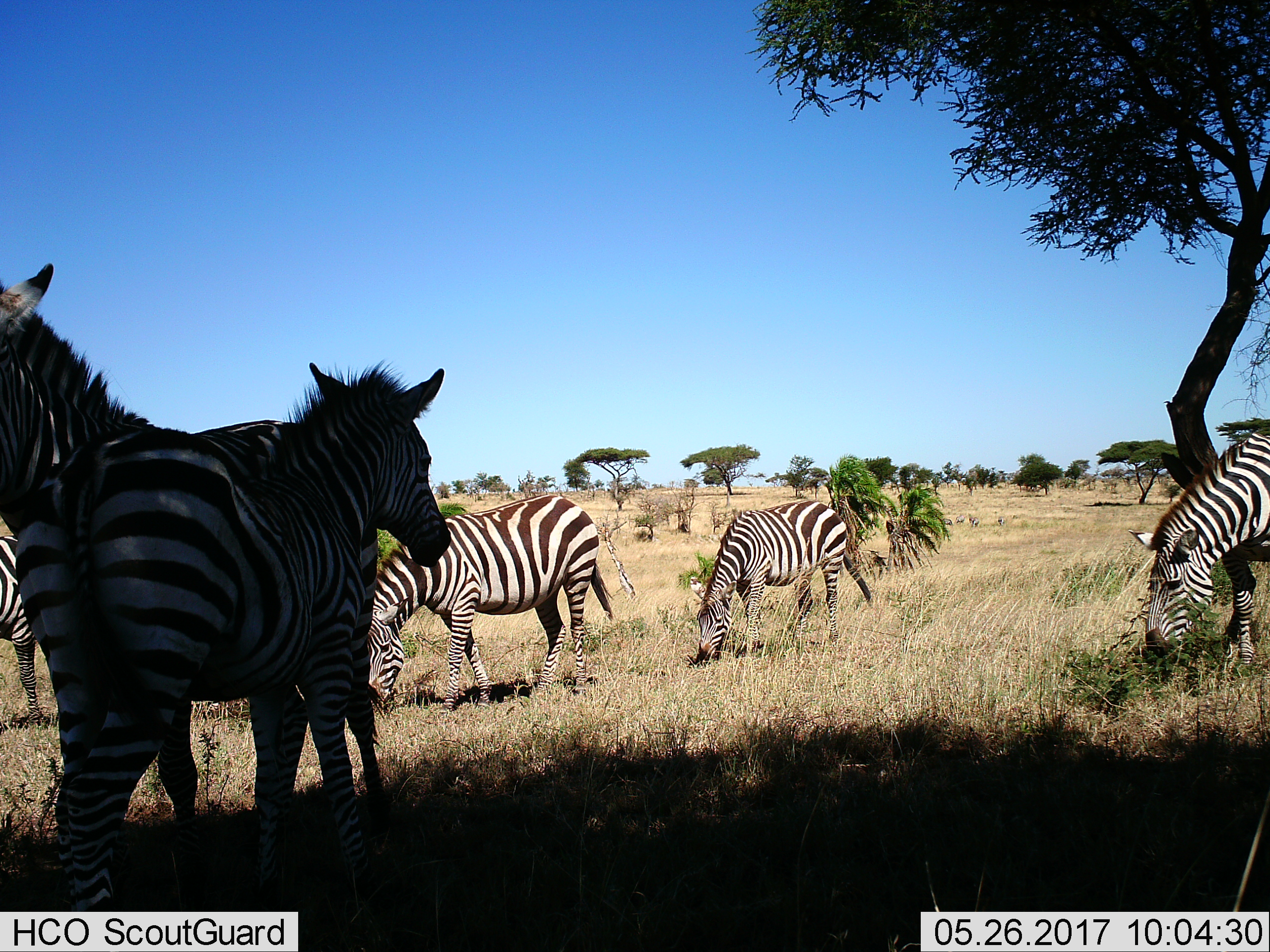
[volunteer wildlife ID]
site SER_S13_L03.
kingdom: Animalia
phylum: Chordata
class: Mammalia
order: Perissodactyla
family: Equidae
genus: Equus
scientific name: Equus quagga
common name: plains zebra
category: zebraplains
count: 6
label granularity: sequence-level